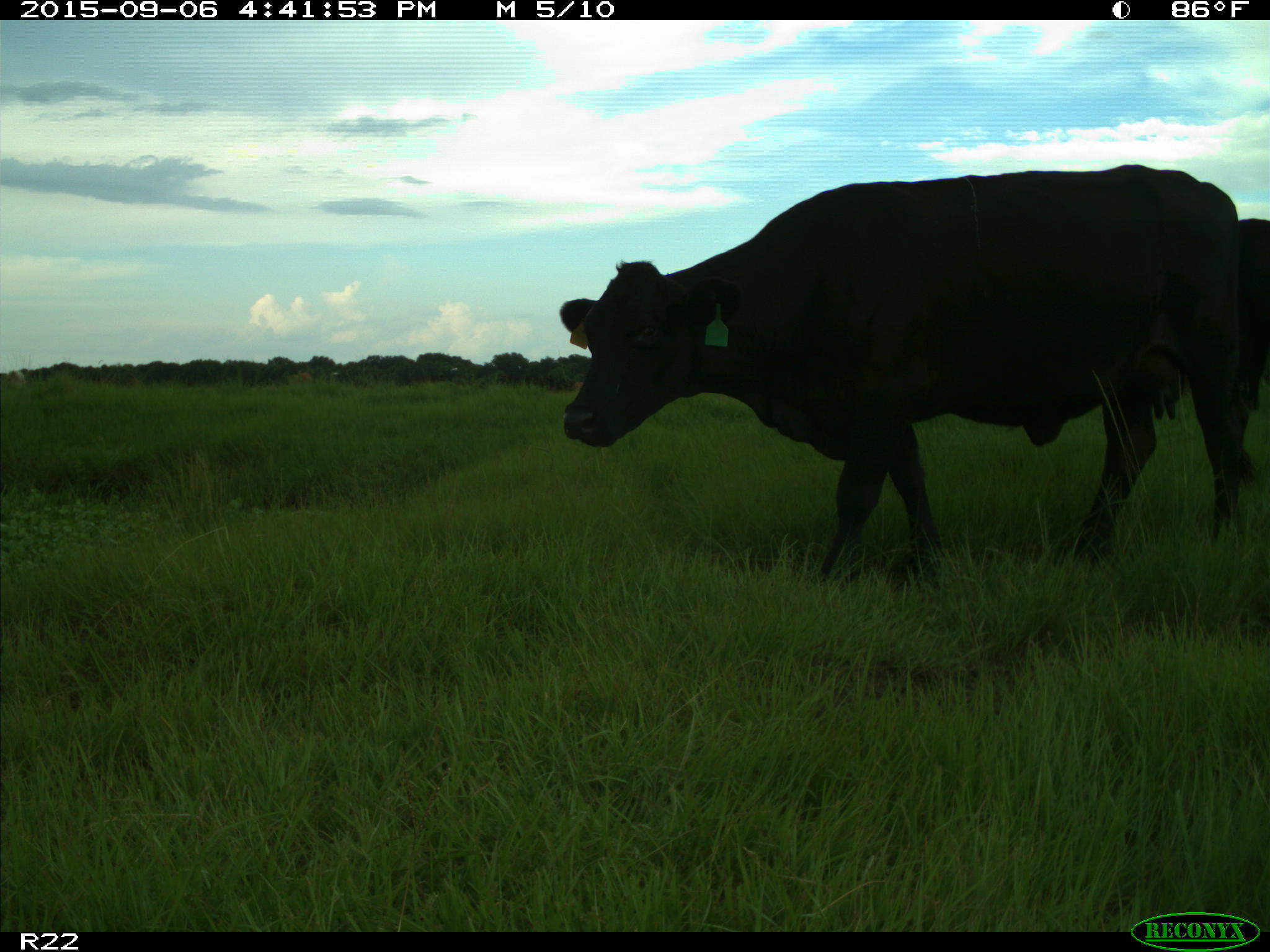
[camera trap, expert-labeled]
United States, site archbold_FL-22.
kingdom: Animalia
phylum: Chordata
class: Mammalia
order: Artiodactyla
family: Bovidae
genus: Bos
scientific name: Bos taurus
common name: domestic cow